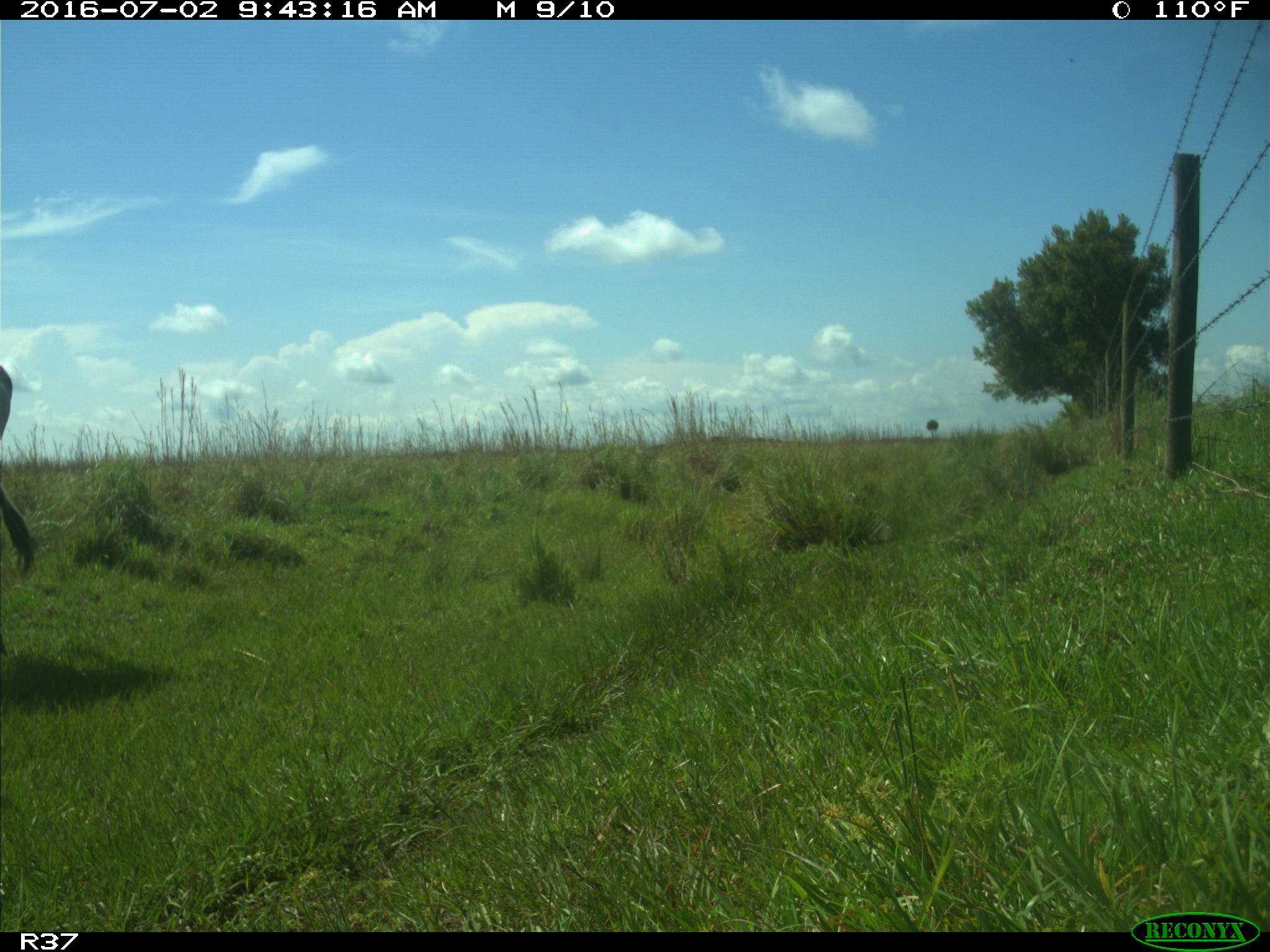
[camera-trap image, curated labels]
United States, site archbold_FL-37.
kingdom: Animalia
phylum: Chordata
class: Mammalia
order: Artiodactyla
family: Bovidae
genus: Bos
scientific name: Bos taurus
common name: domestic cow